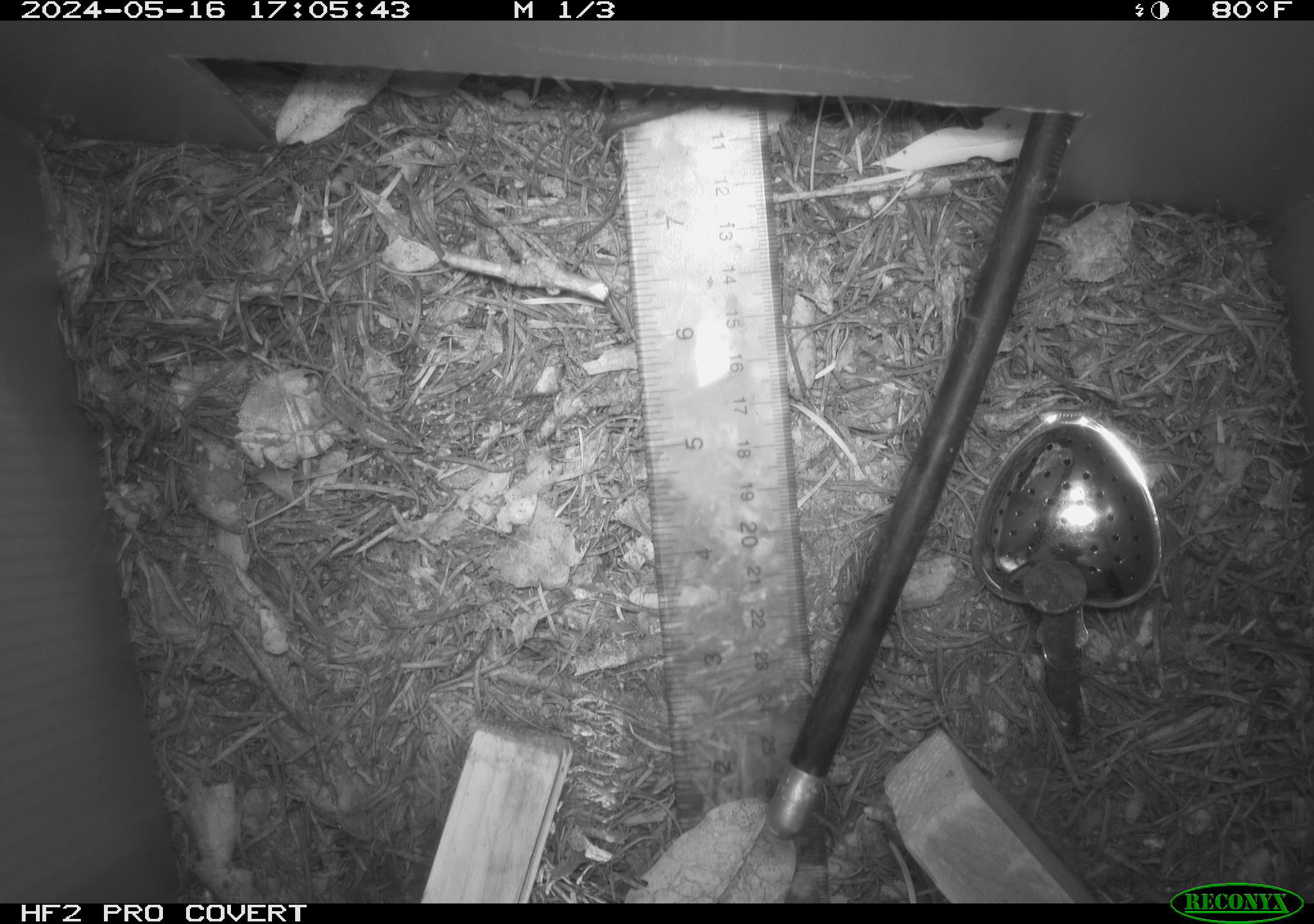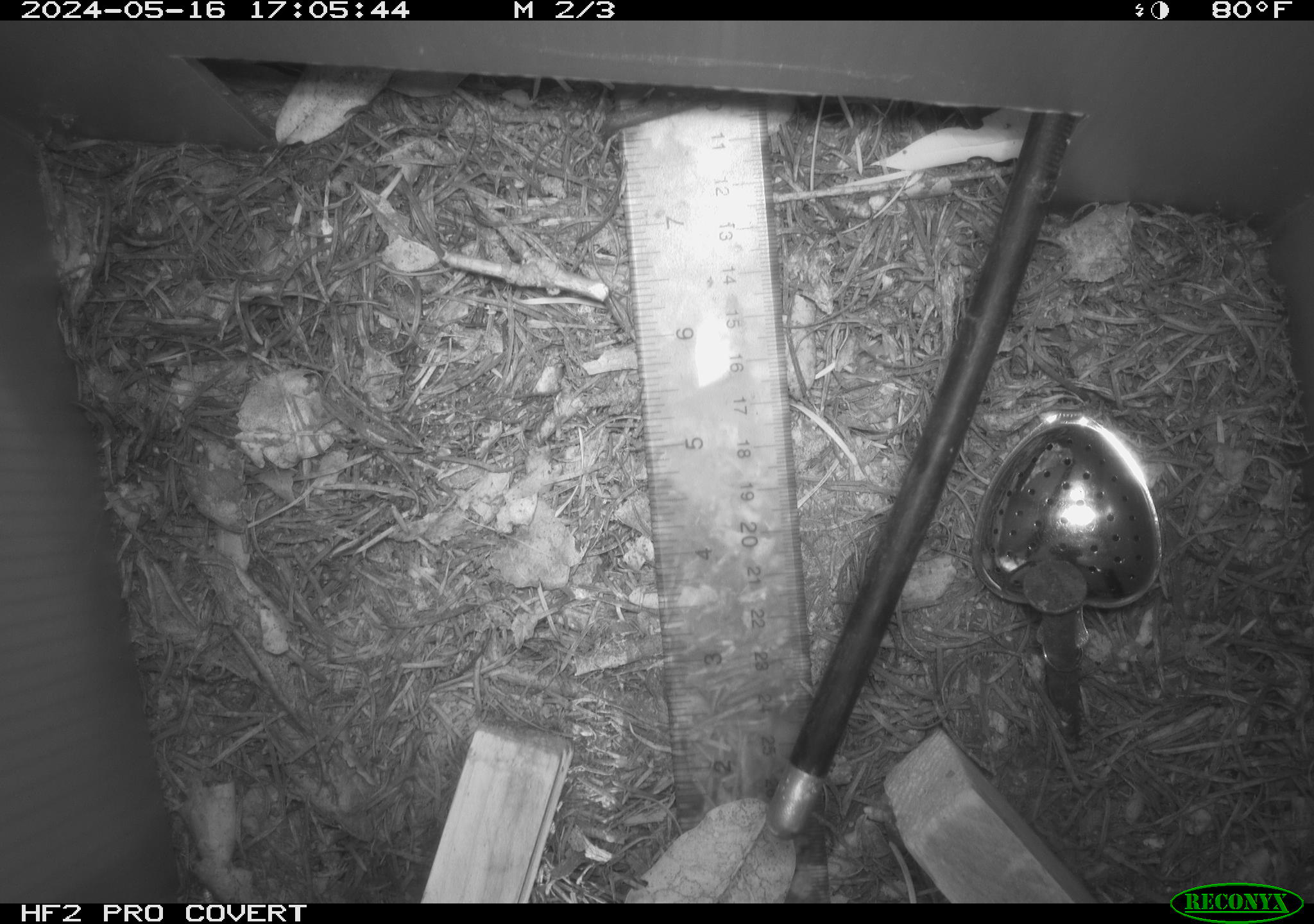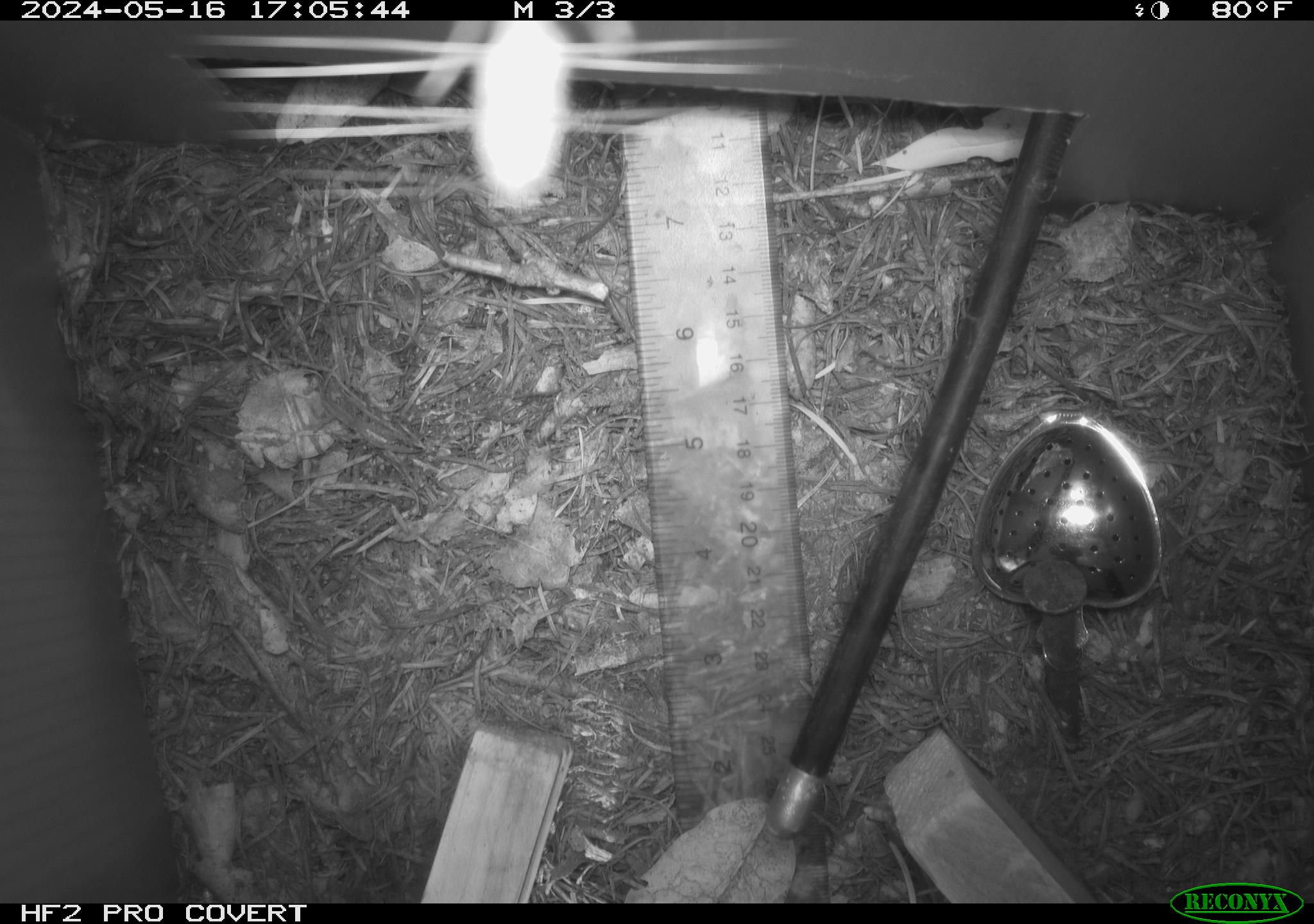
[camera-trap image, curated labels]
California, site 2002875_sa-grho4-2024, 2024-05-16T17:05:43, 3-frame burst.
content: unidentified animal